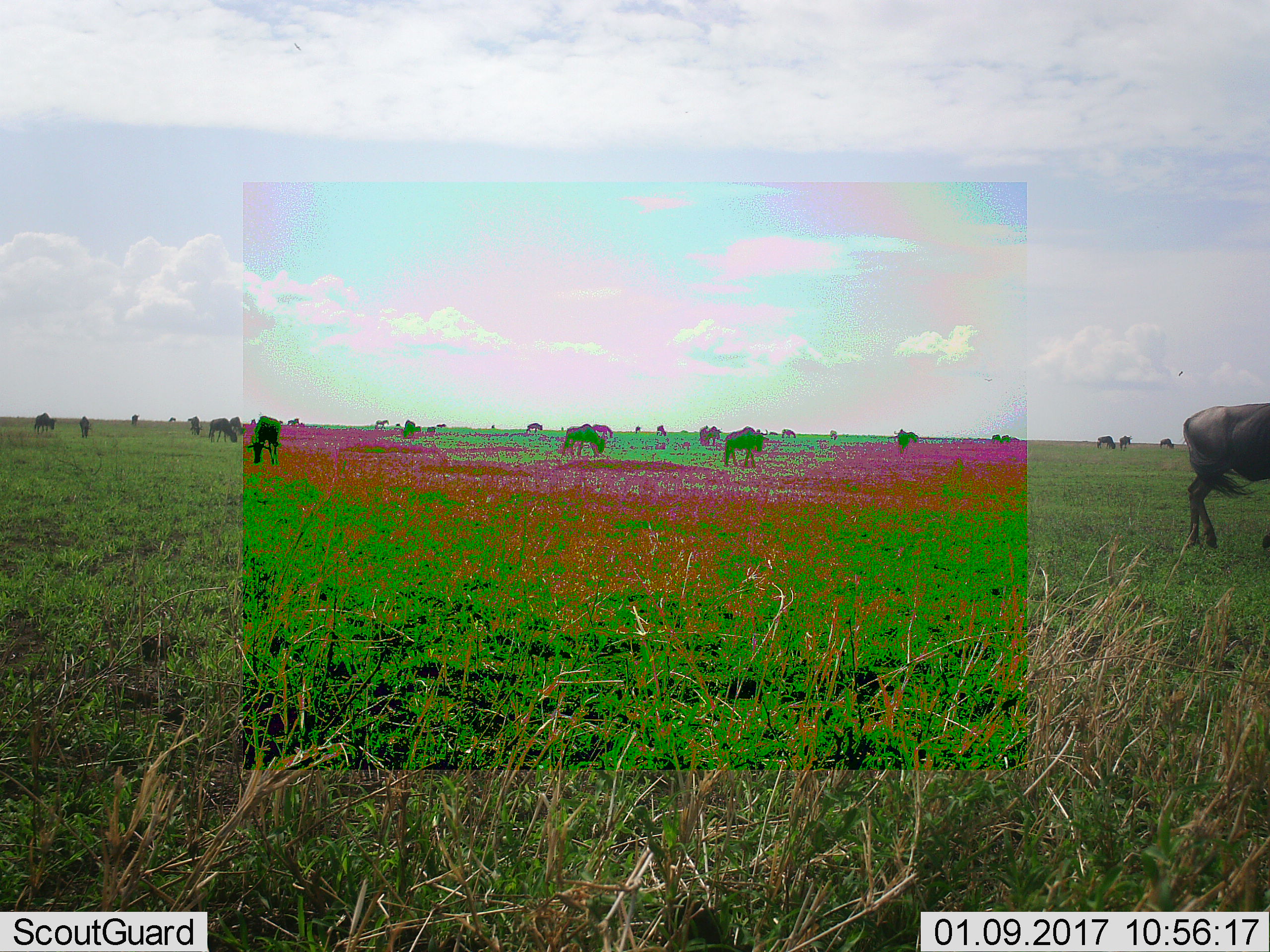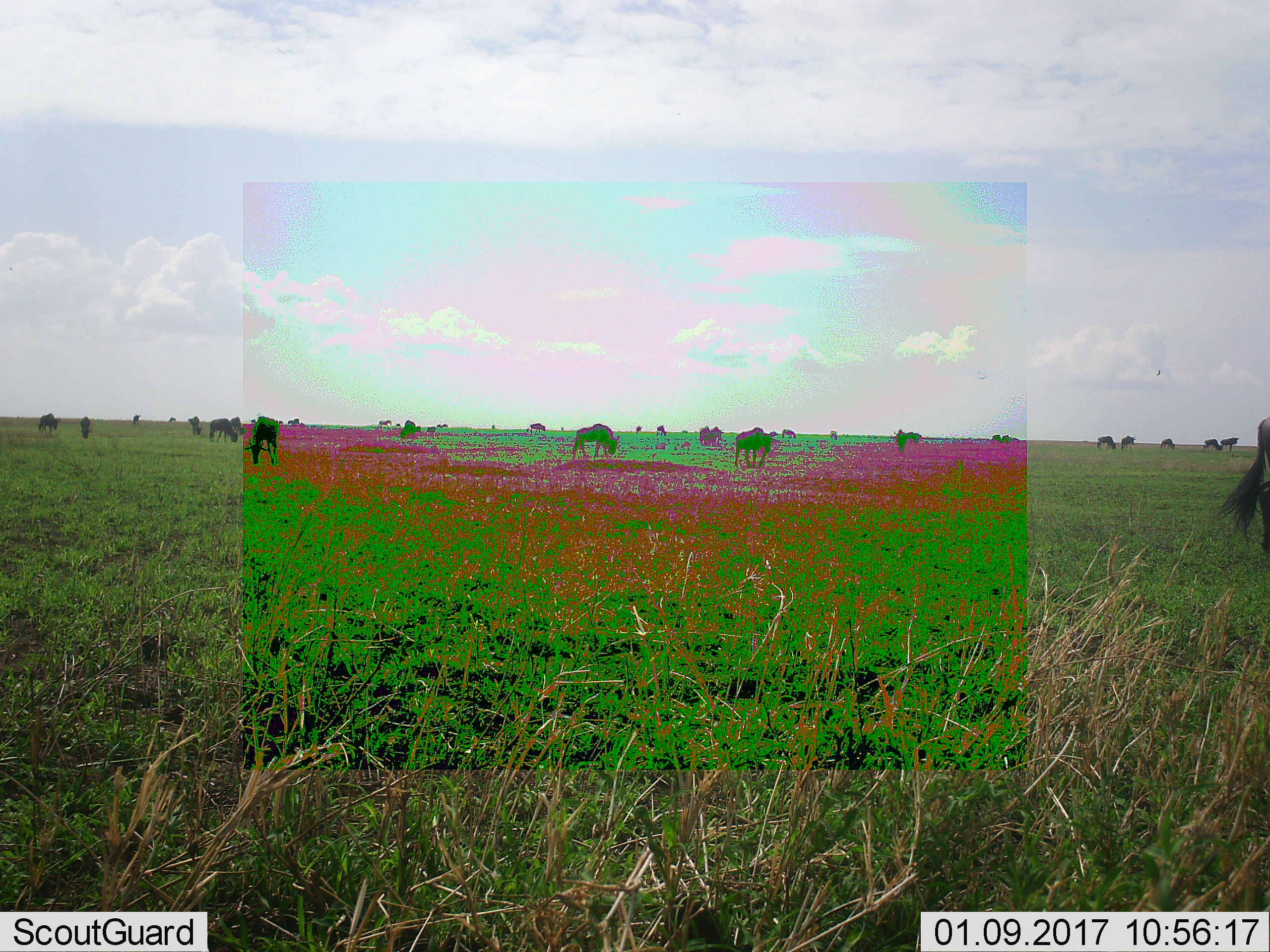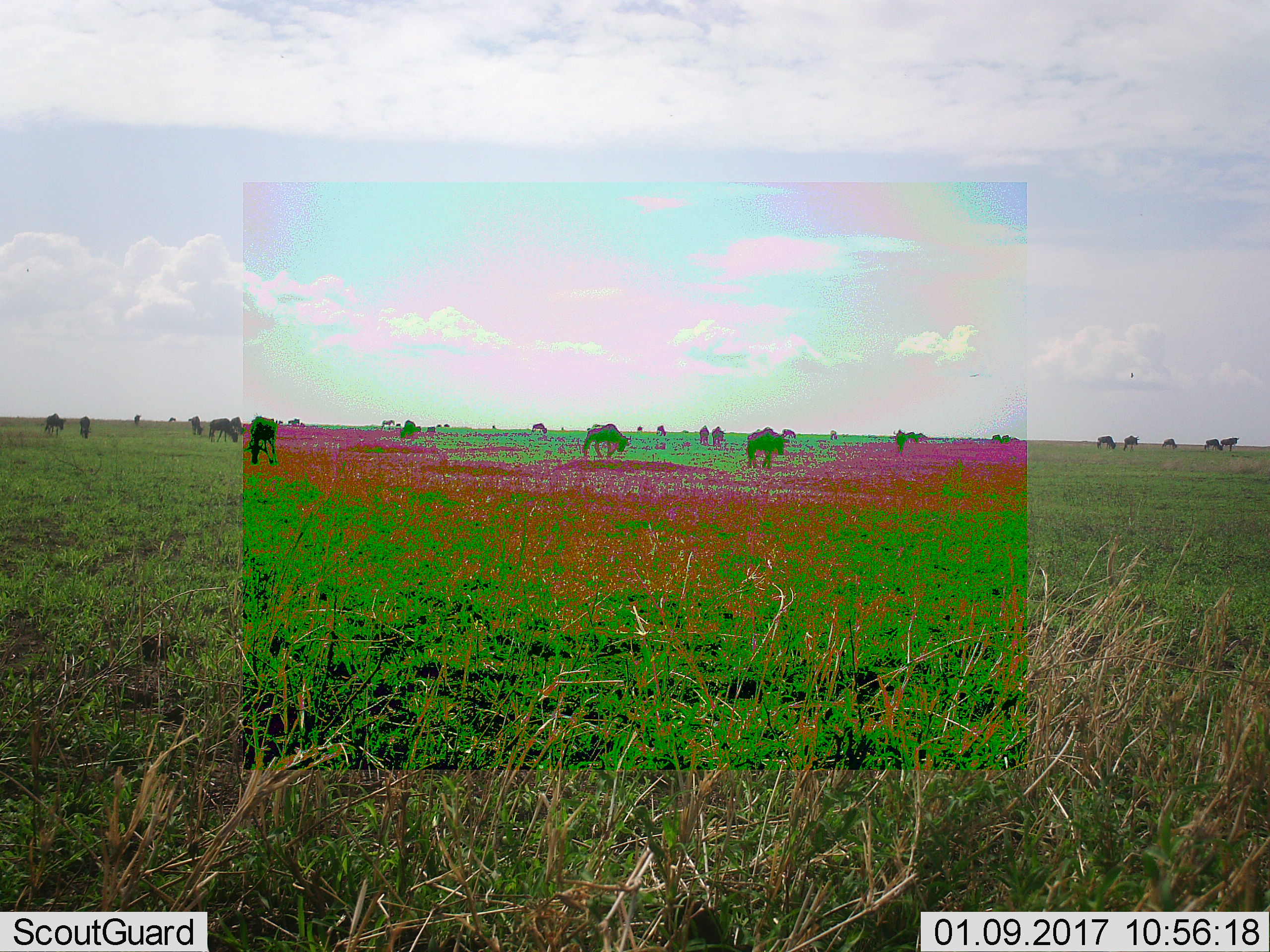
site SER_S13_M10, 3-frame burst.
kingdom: Animalia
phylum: Chordata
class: Mammalia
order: Artiodactyla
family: Bovidae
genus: Connochaetes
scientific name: Connochaetes taurinus taurinus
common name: blue wildebeest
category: wildebeestblue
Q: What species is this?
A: Wildebeestblue (blue wildebeest) (Connochaetes taurinus taurinus).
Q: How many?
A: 11-50.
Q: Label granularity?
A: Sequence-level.